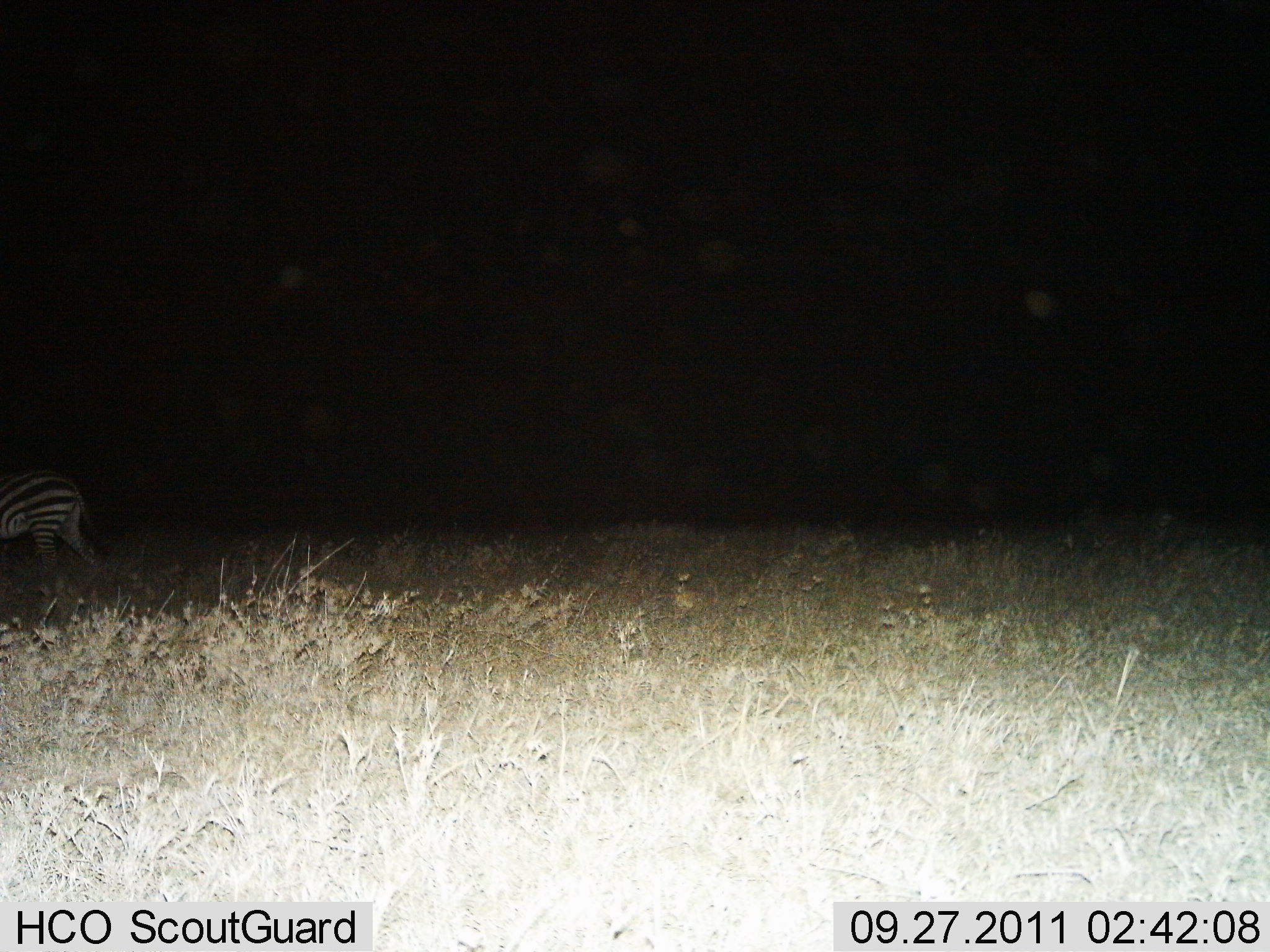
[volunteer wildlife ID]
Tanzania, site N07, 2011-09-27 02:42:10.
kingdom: Animalia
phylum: Chordata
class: Mammalia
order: Perissodactyla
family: Equidae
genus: Equus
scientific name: Equus quagga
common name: plains zebra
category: zebra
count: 1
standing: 38%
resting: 0%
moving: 62%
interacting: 0%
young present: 0%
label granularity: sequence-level